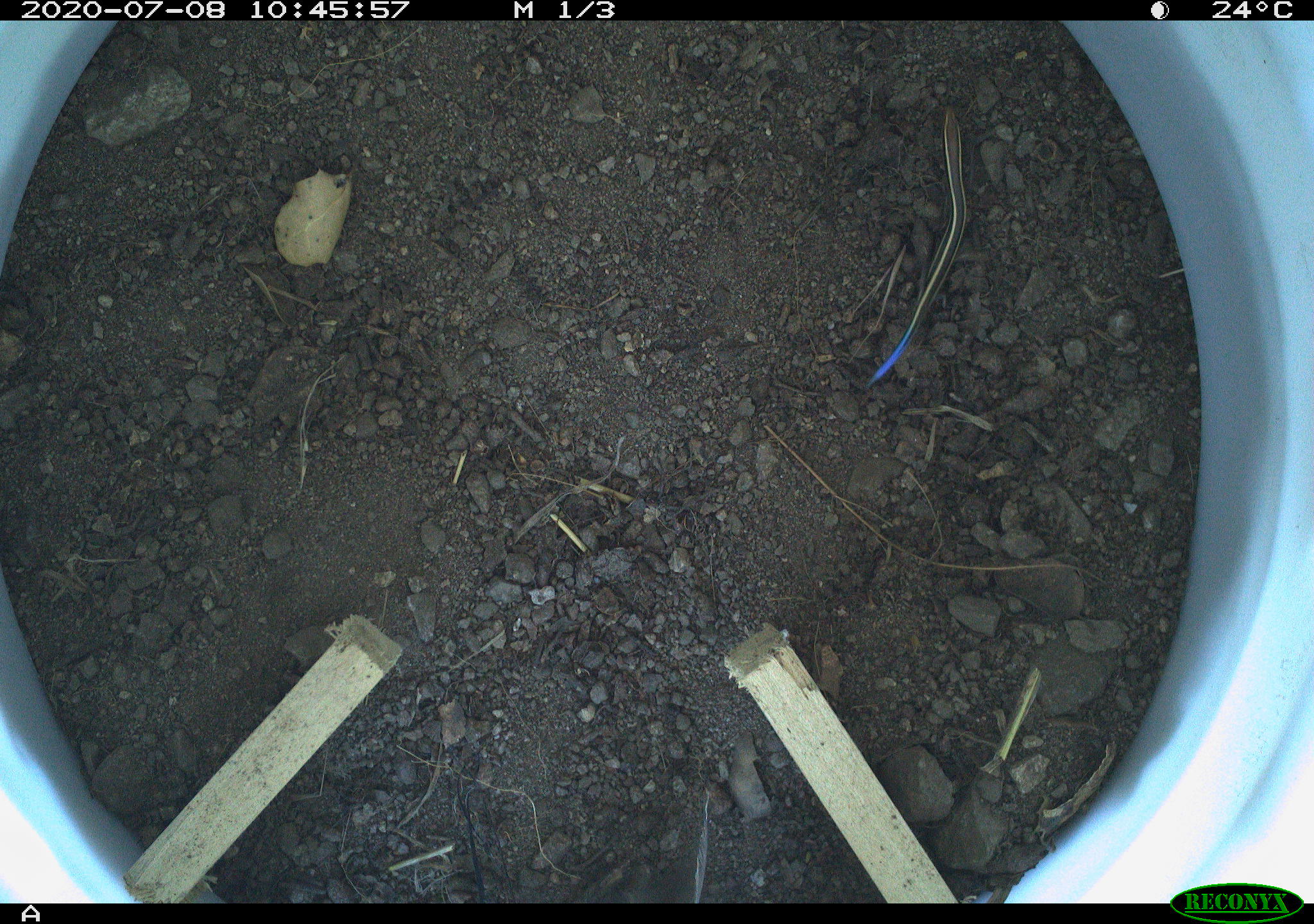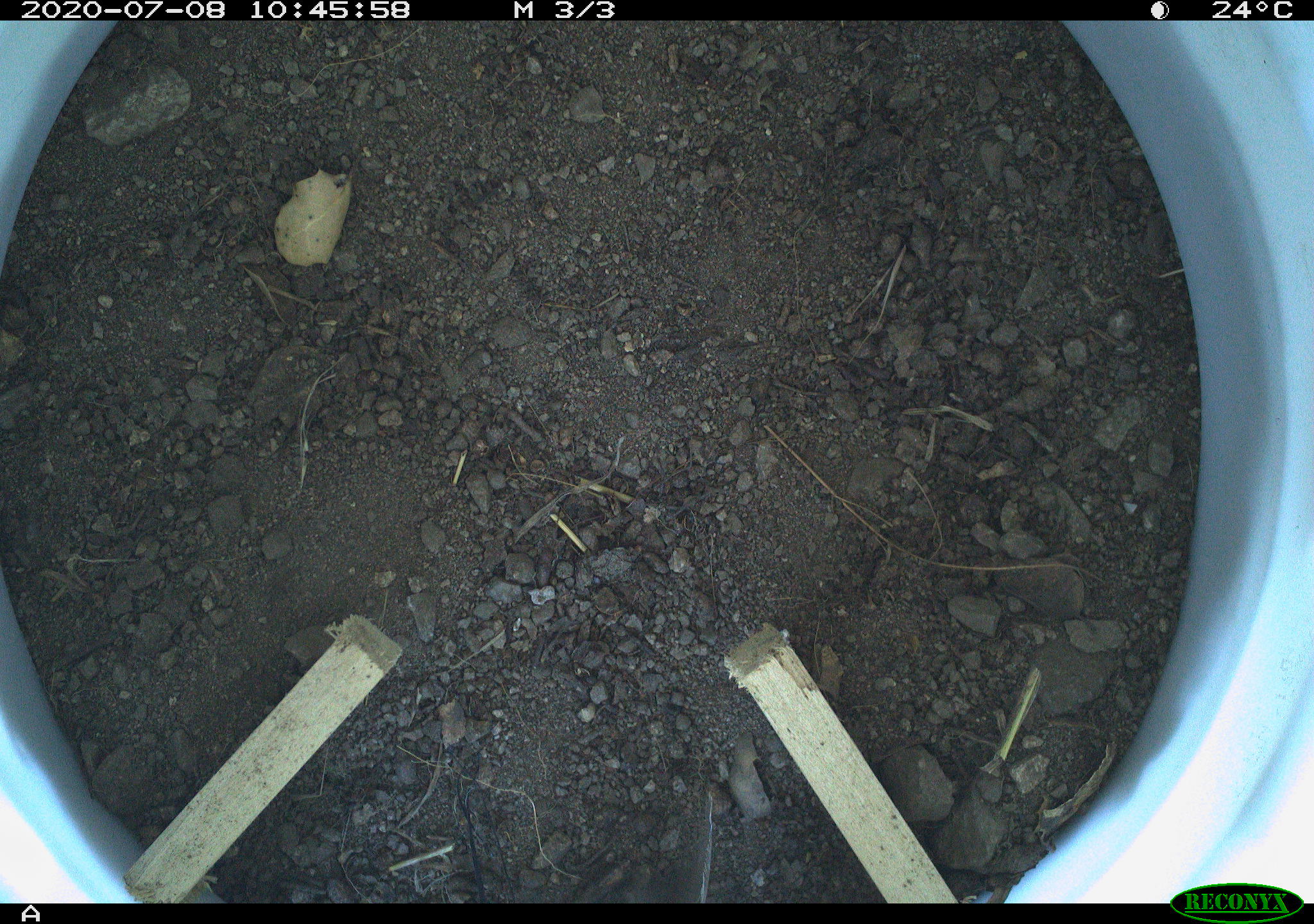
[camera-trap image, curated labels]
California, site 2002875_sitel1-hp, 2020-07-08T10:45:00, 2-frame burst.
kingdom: Animalia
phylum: Chordata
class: Reptilia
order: Squamata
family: Scincidae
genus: Plestiodon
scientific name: Plestiodon skiltonianus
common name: western skink